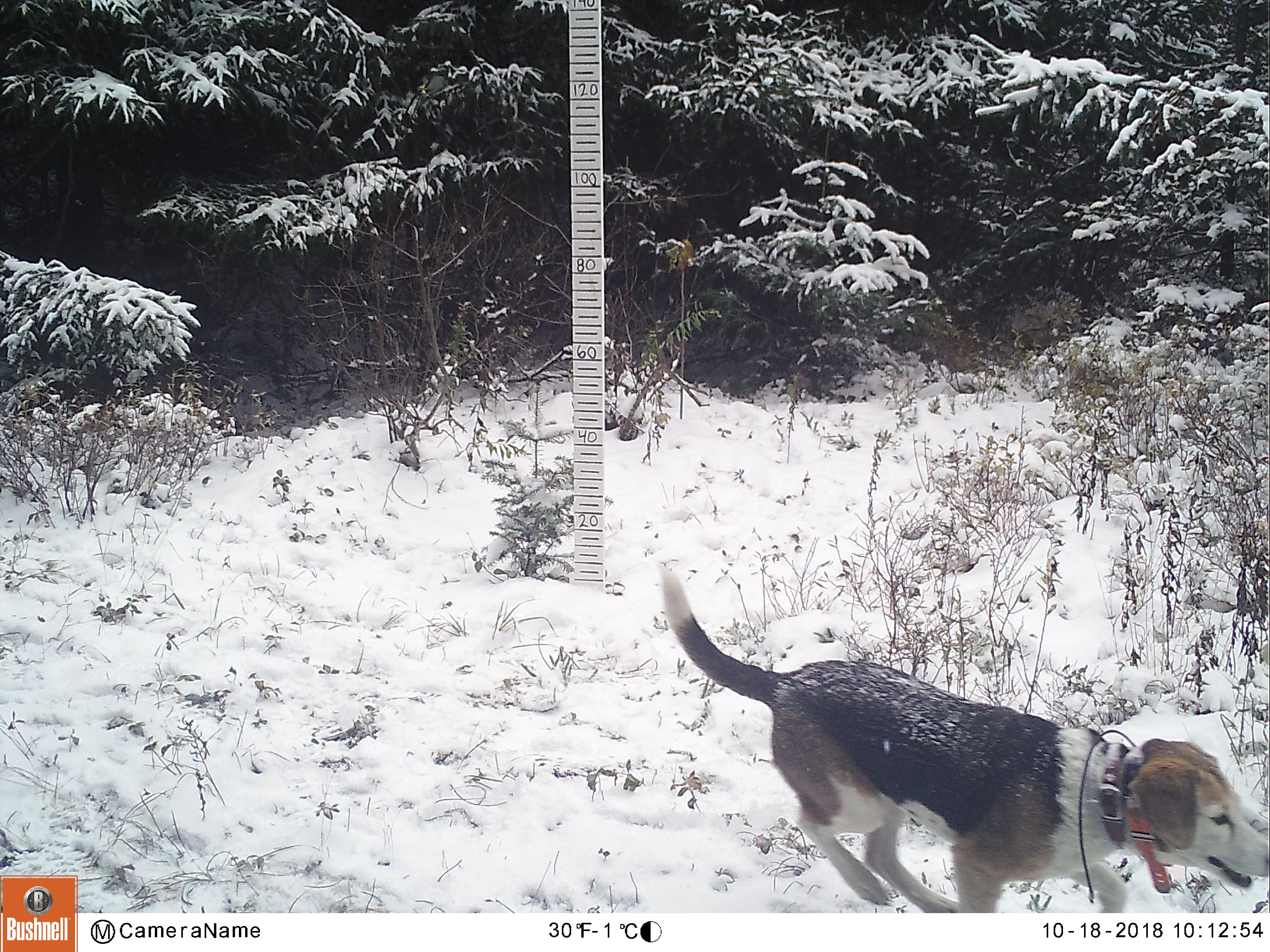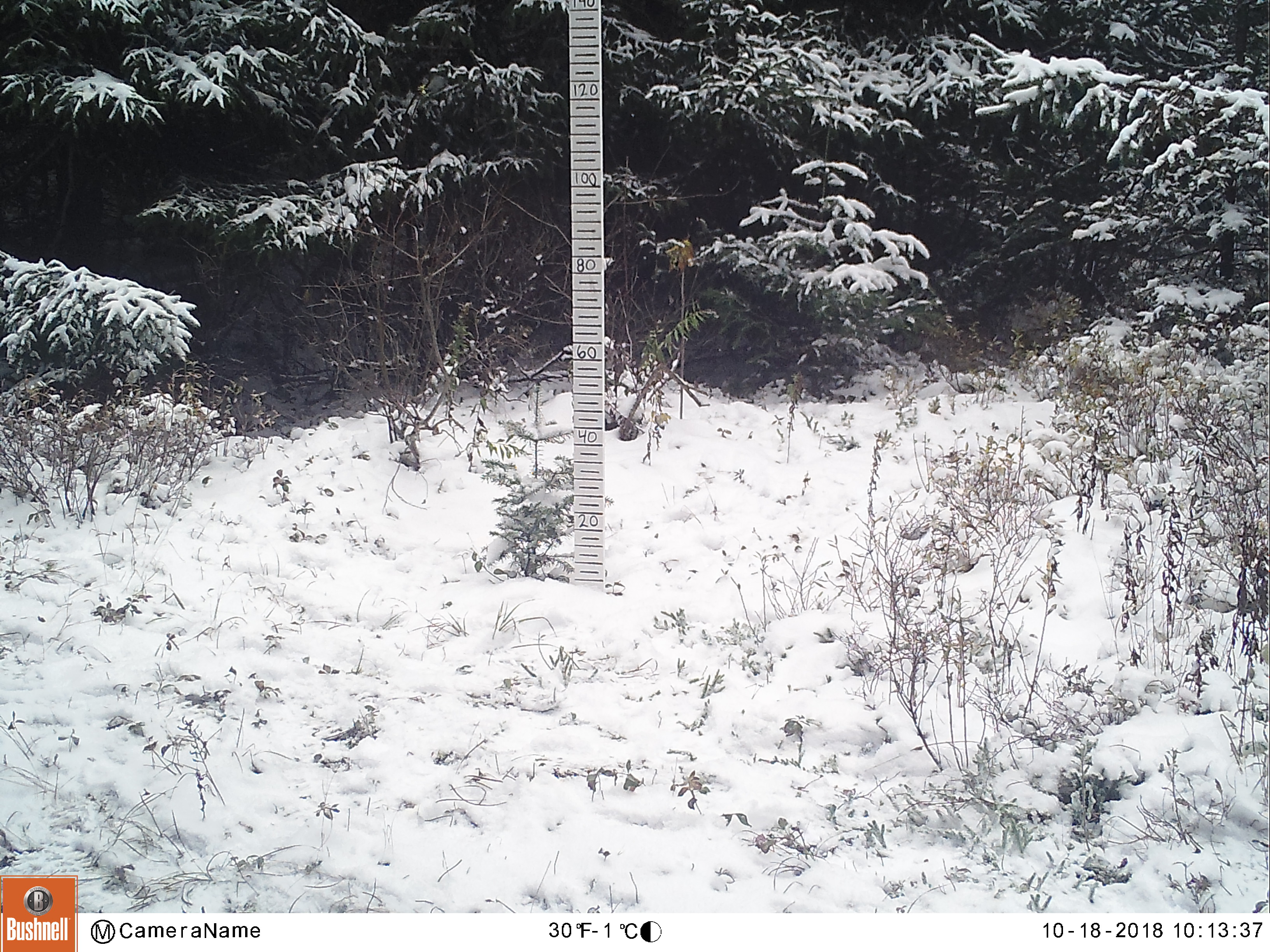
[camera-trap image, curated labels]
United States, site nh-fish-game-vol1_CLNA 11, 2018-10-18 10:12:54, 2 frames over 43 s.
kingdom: Animalia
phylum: Chordata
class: Mammalia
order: Carnivora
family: Canidae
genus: Canis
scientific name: Canis familiaris familiaris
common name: domestic dog